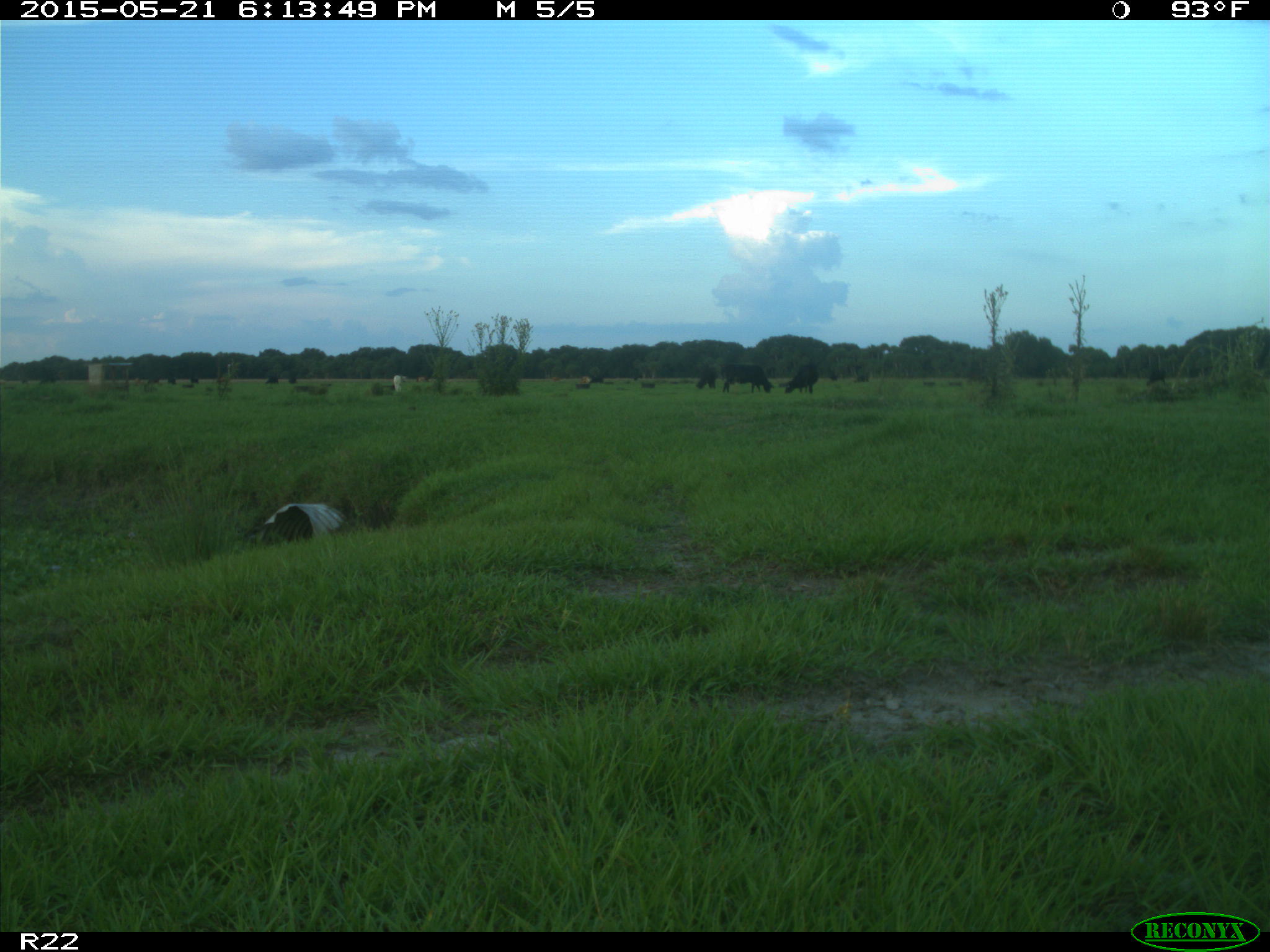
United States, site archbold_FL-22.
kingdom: Animalia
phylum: Chordata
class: Mammalia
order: Artiodactyla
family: Bovidae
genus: Bos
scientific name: Bos taurus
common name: domestic cow